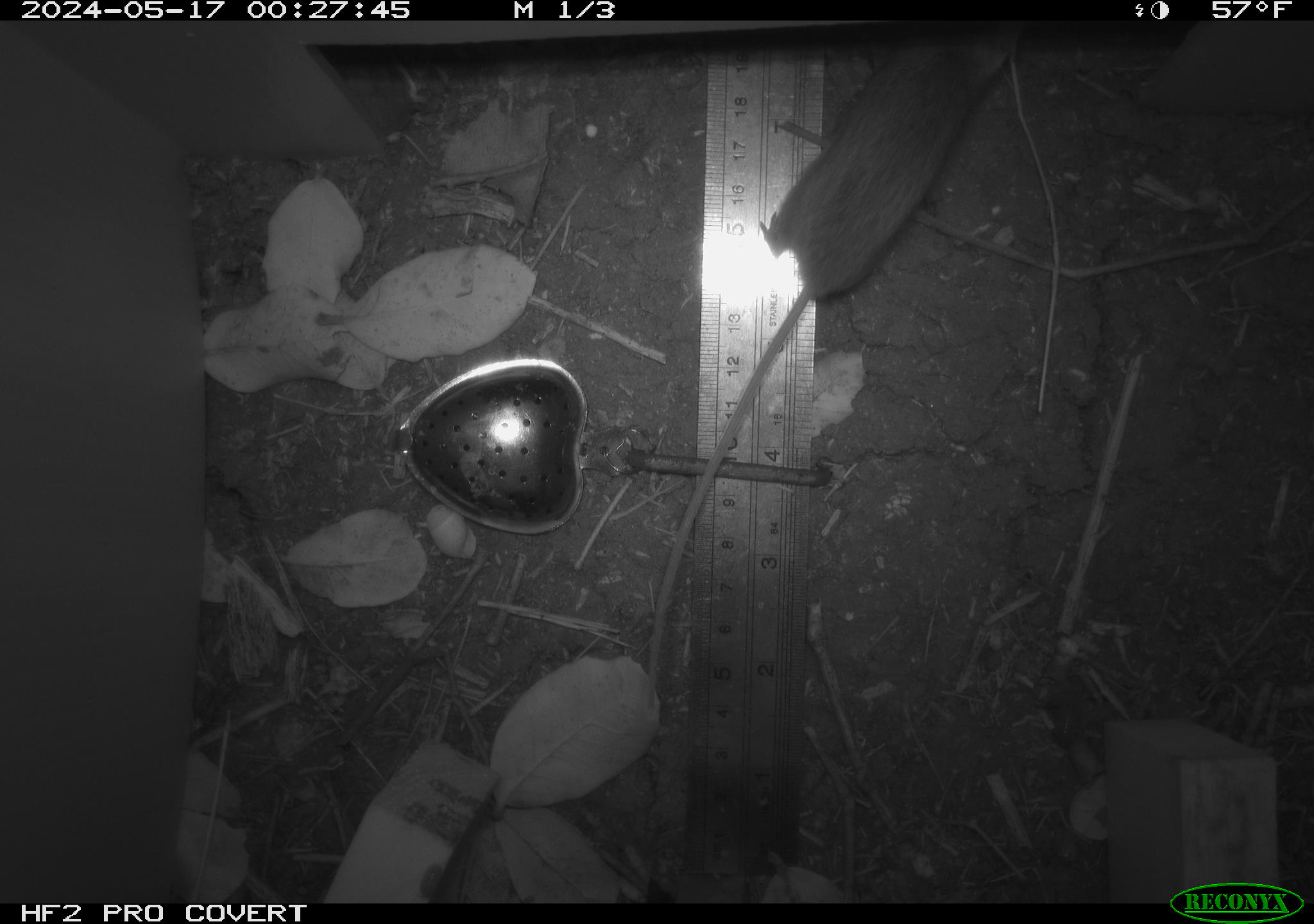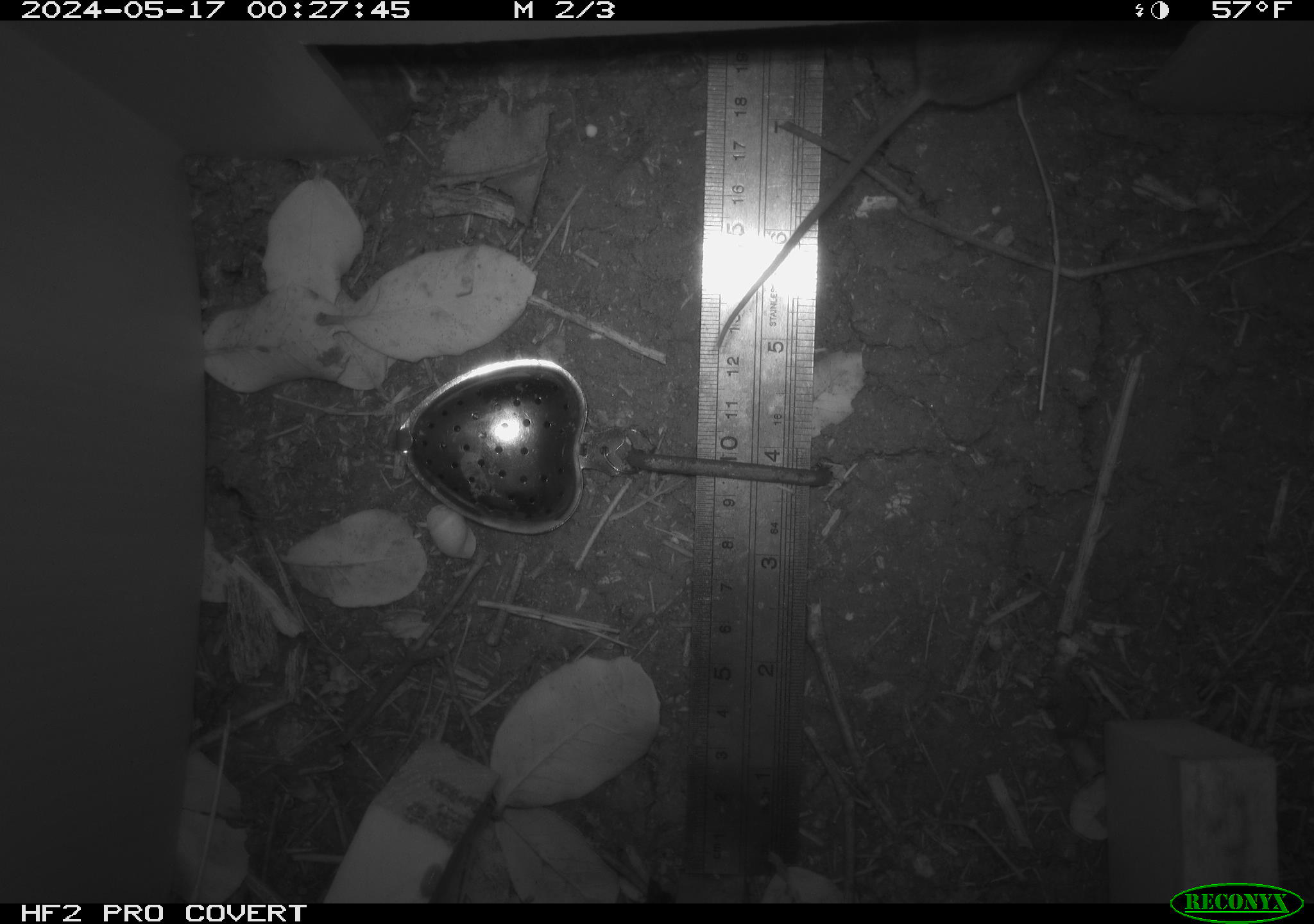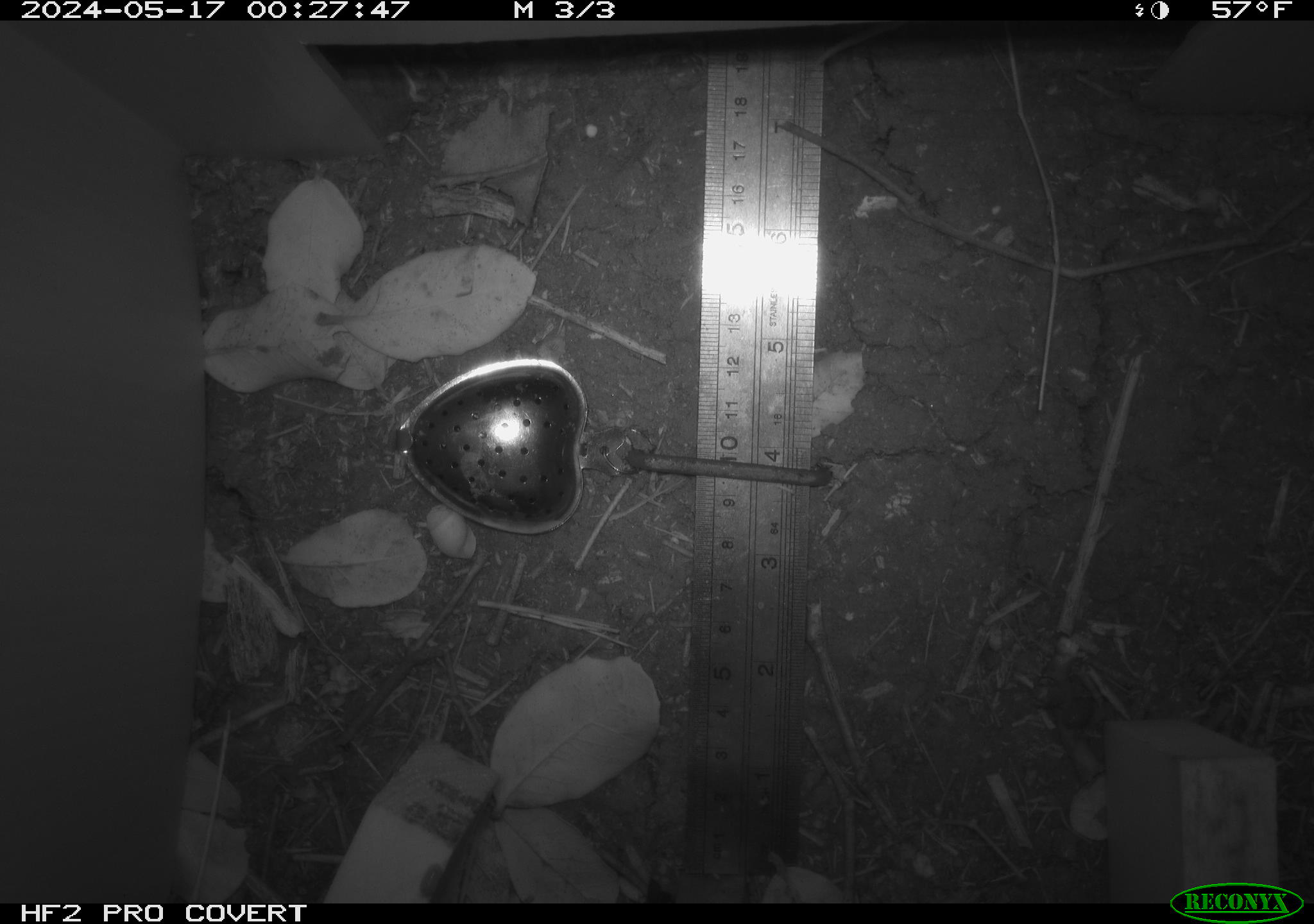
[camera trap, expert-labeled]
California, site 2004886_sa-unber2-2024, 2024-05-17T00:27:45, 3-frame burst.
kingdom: Animalia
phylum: Chordata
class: Mammalia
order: Rodentia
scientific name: Rodentia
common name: mouse species